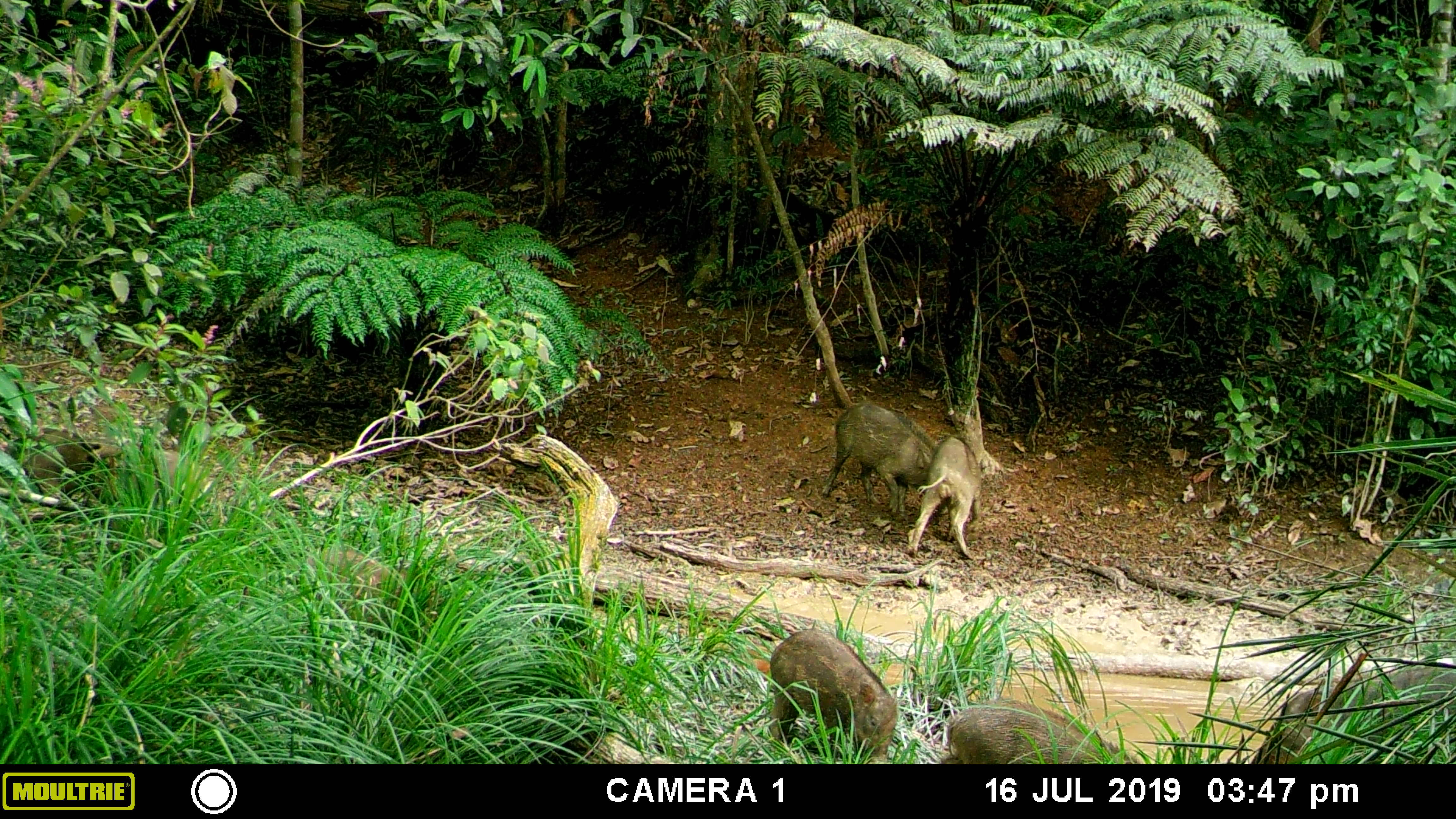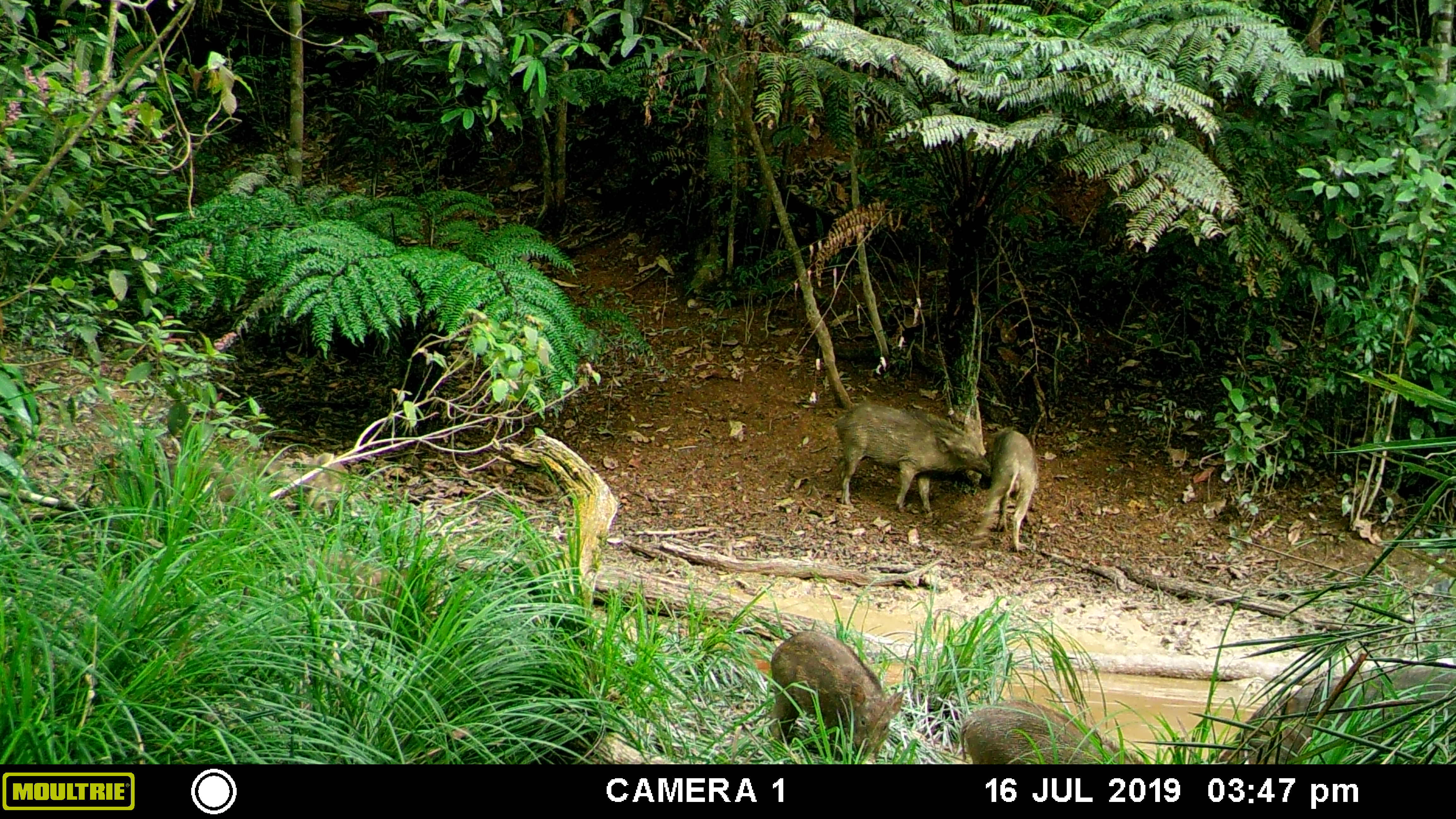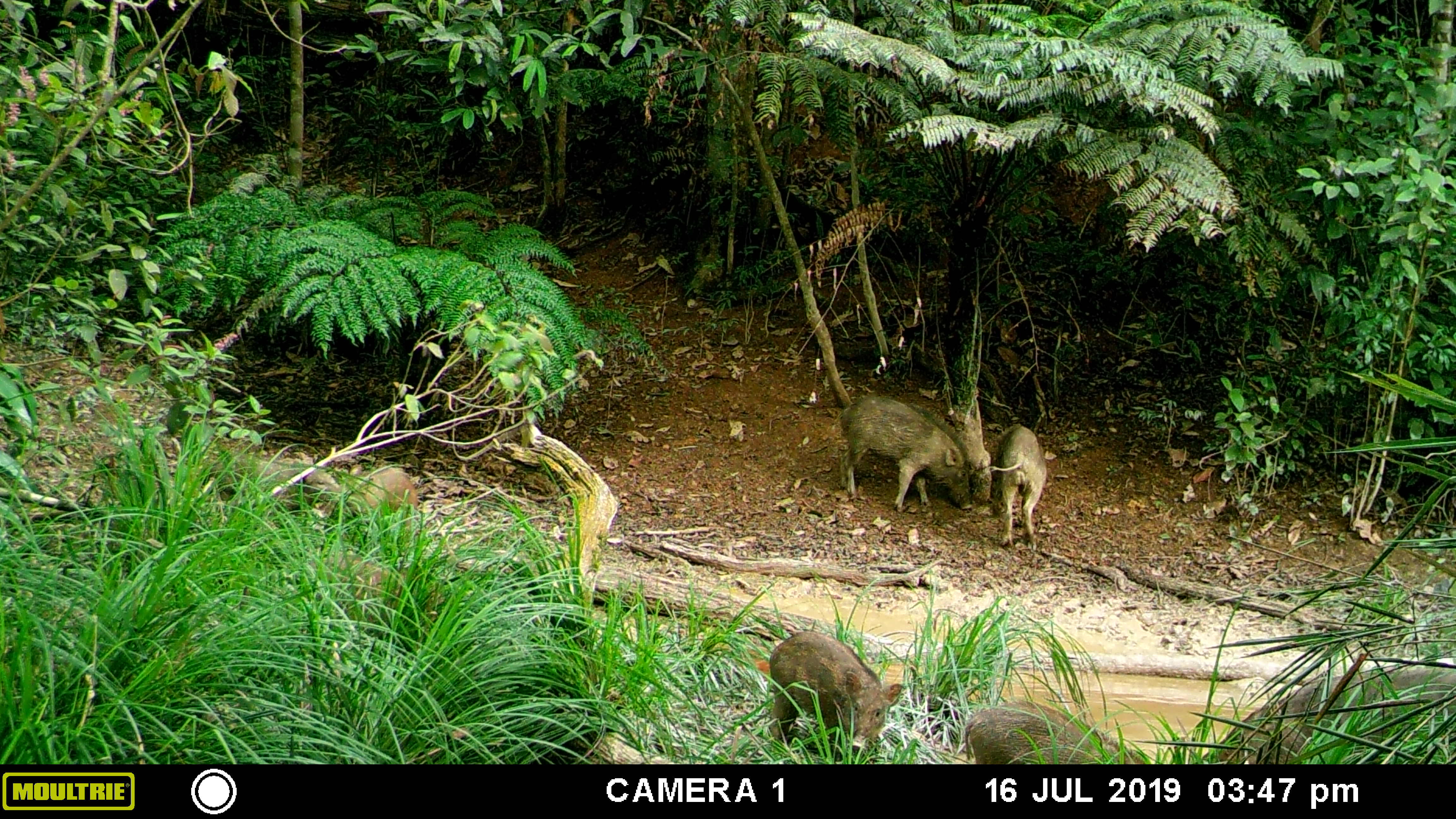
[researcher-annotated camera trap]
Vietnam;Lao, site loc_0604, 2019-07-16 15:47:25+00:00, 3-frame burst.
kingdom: Animalia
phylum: Chordata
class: Mammalia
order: Artiodactyla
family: Suidae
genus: Sus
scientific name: Sus scrofa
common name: eurasian wild pig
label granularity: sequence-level